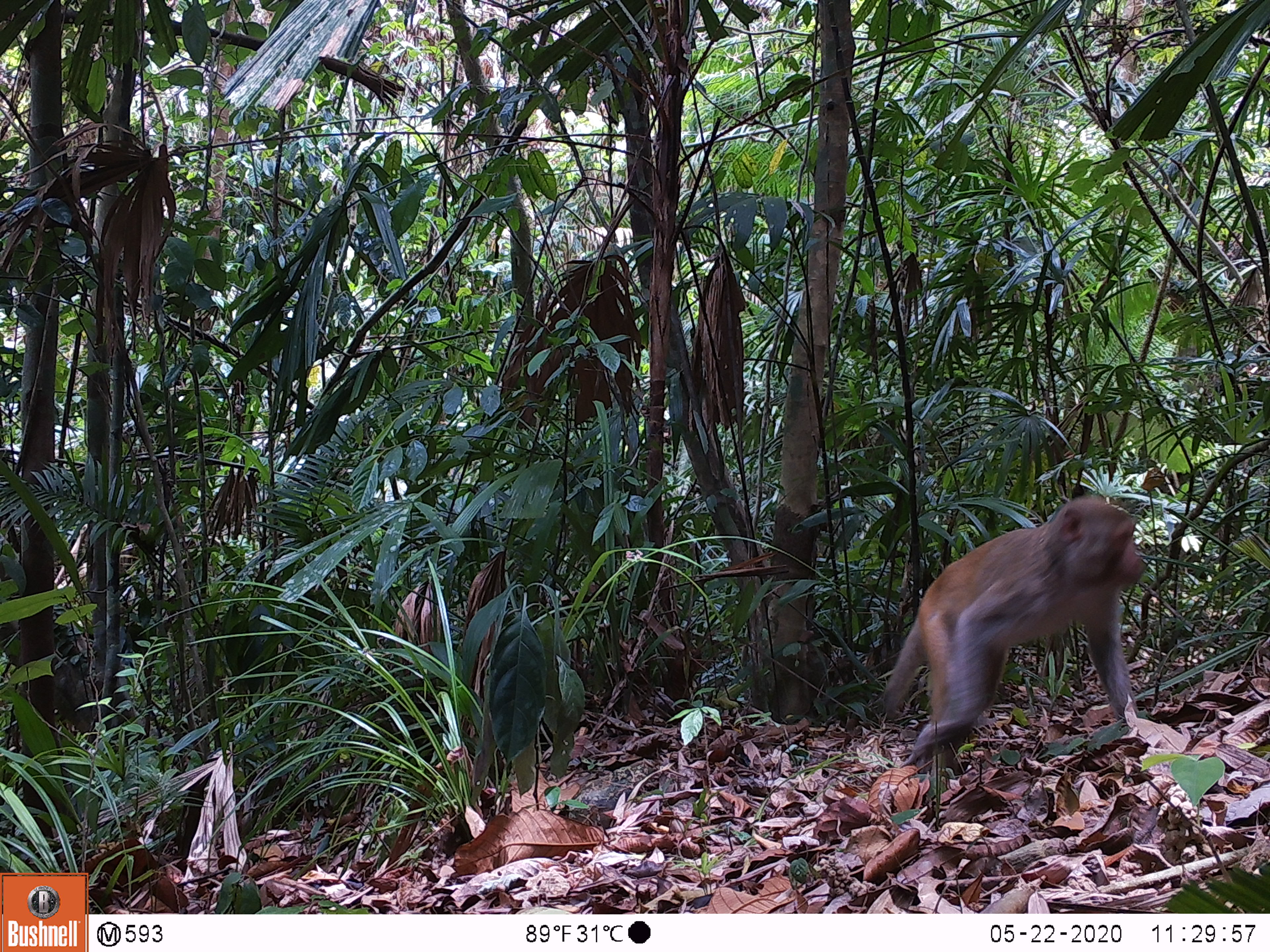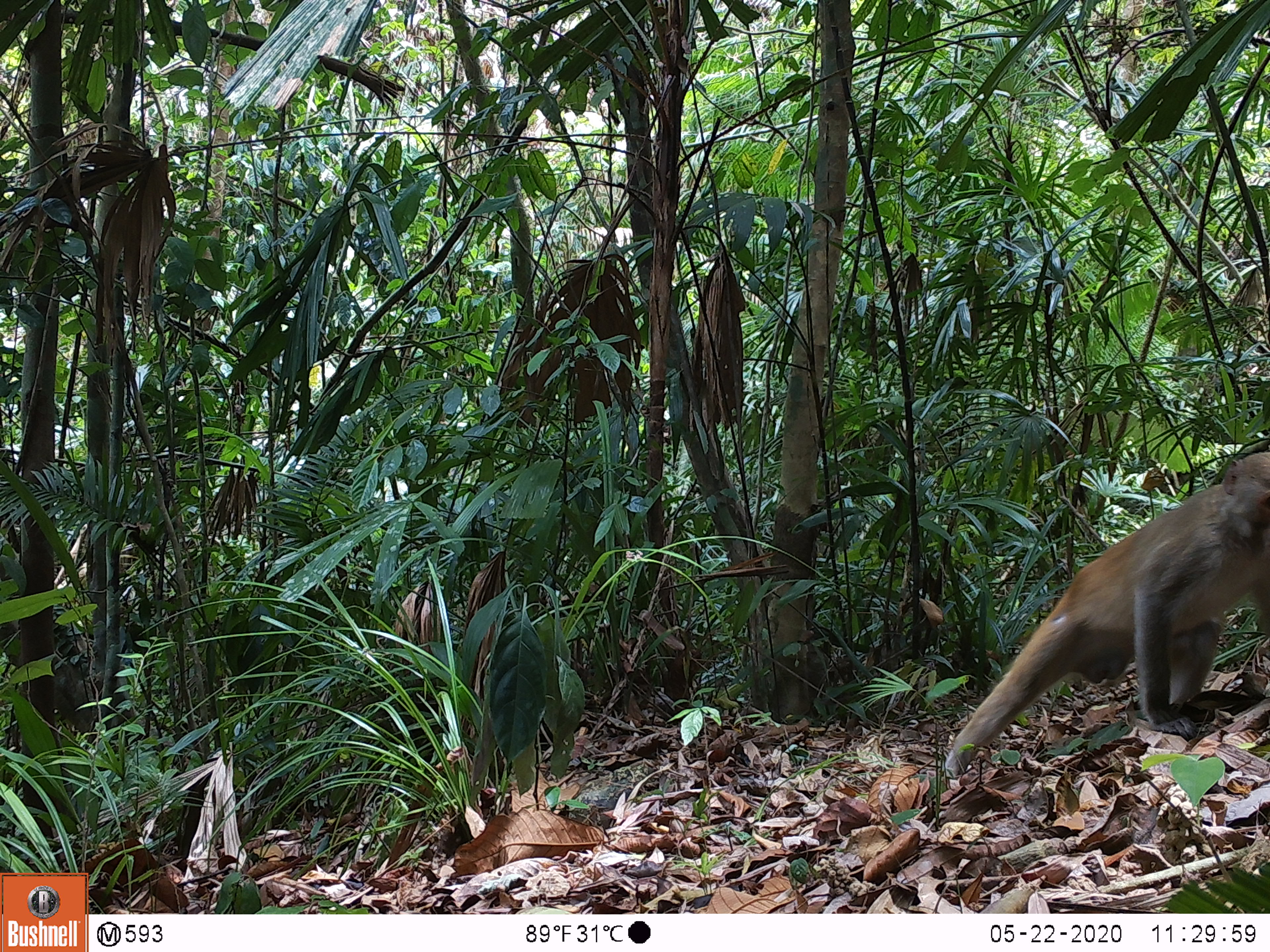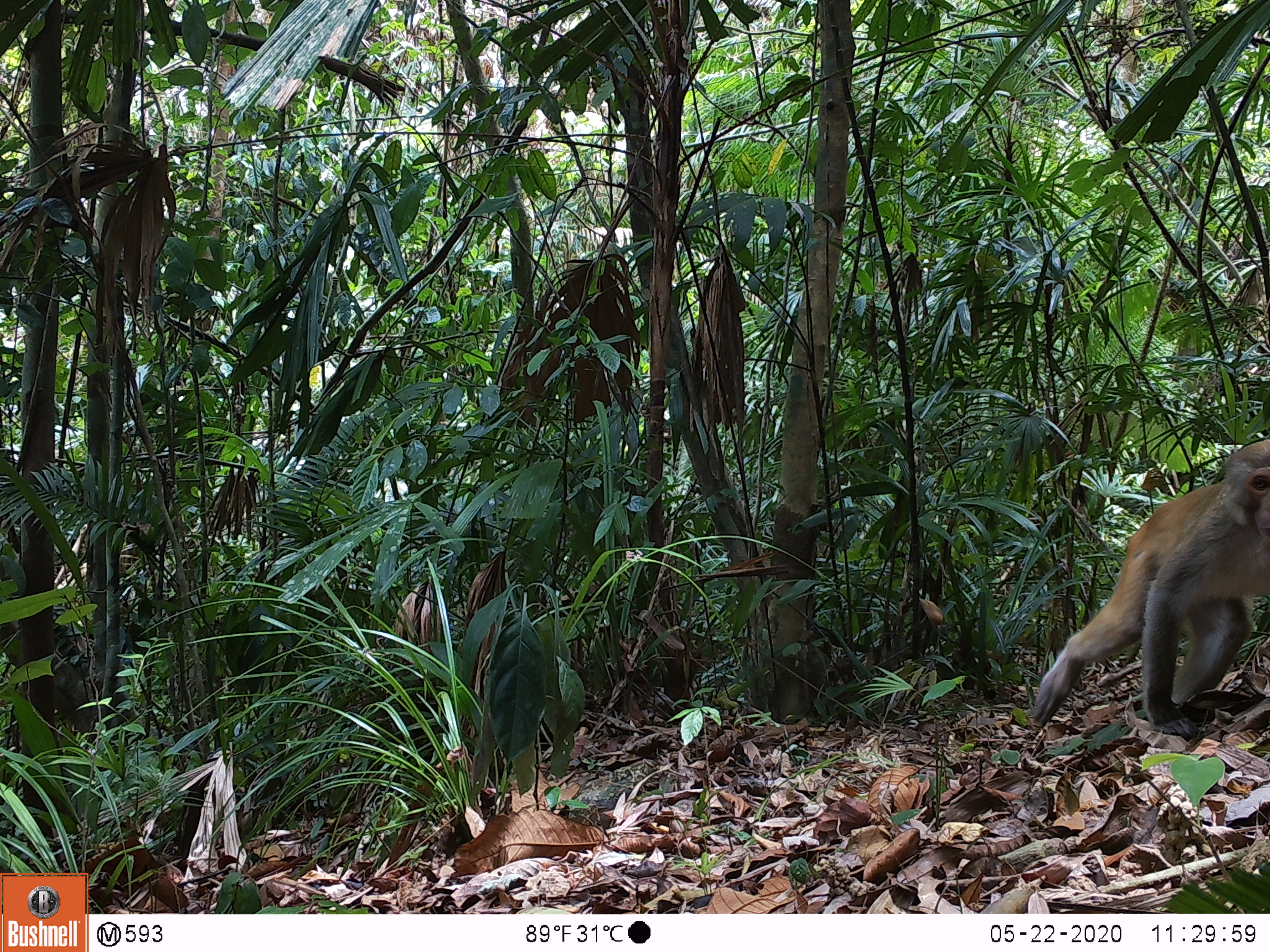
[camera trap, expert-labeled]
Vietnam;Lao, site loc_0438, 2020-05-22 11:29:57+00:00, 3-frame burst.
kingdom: Animalia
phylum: Chordata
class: Mammalia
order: Primates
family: Cercopithecidae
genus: Macaca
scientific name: Macaca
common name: macaques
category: assam or rhesus macaque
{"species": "assam or rhesus macaque (macaques) (Macaca)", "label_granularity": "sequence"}